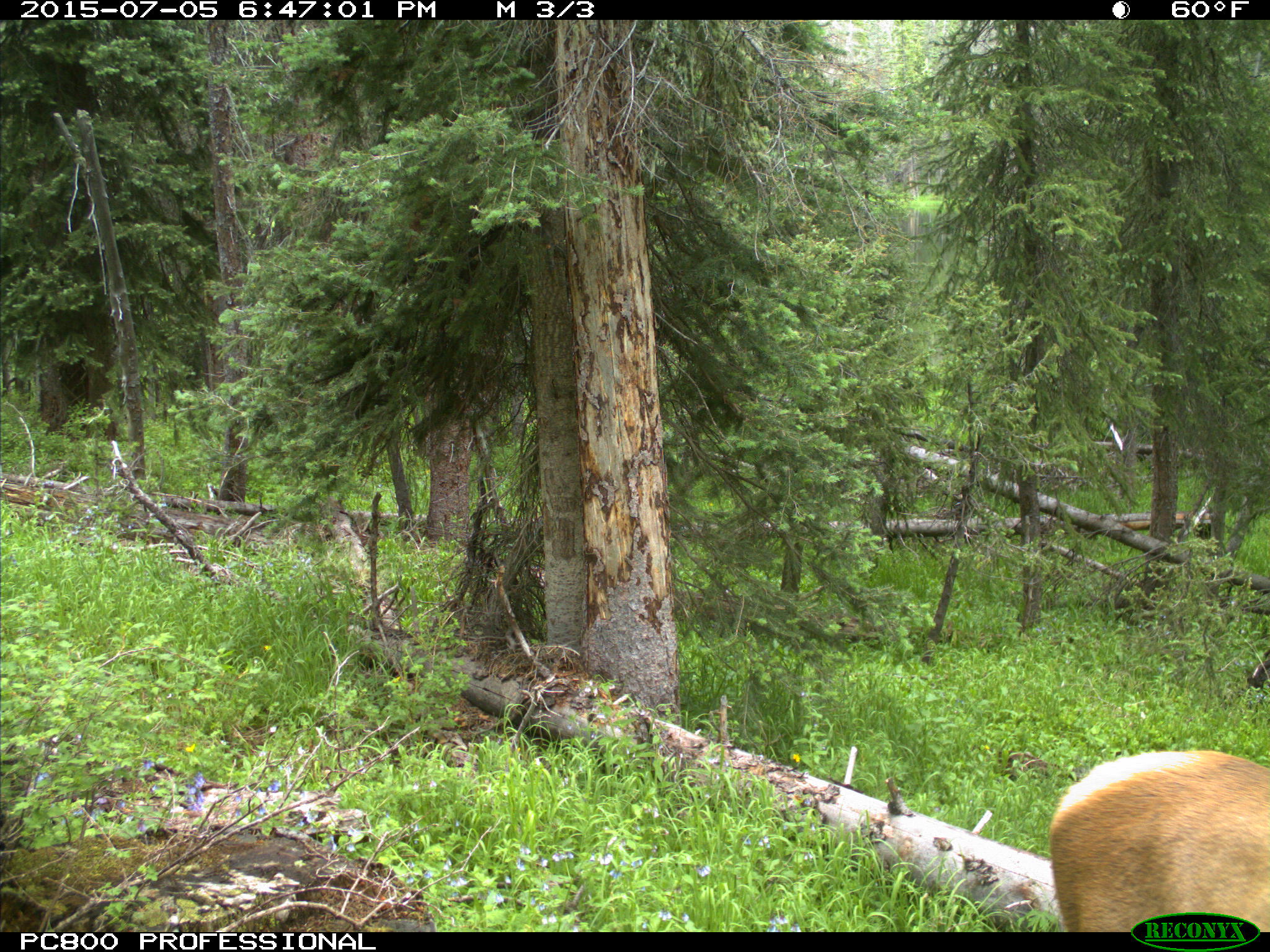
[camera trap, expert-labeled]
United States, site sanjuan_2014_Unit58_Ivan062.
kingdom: Animalia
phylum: Chordata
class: Mammalia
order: Artiodactyla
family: Cervidae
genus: Cervus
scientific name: Cervus elaphus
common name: red deer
Cervus elaphus (red deer).